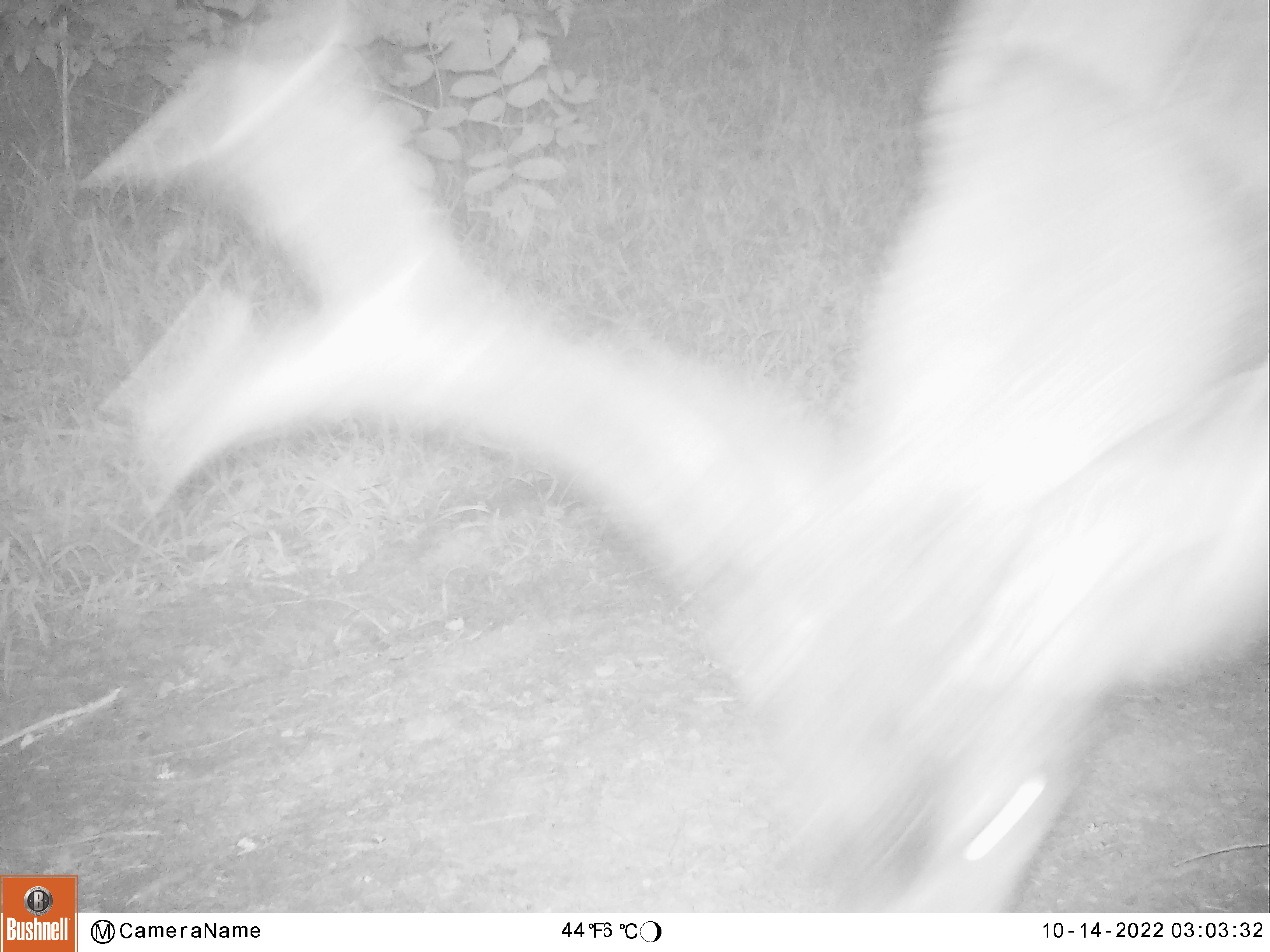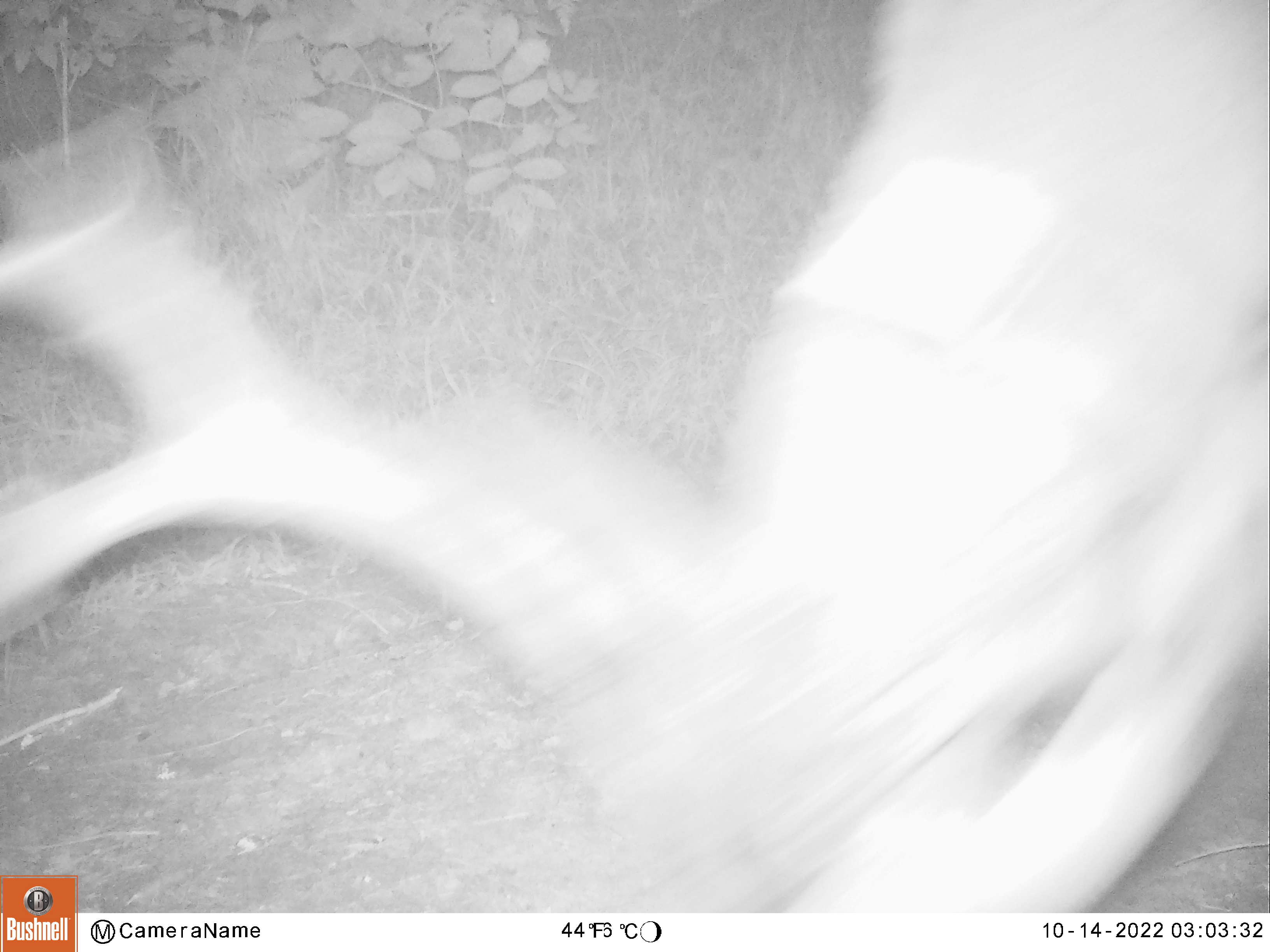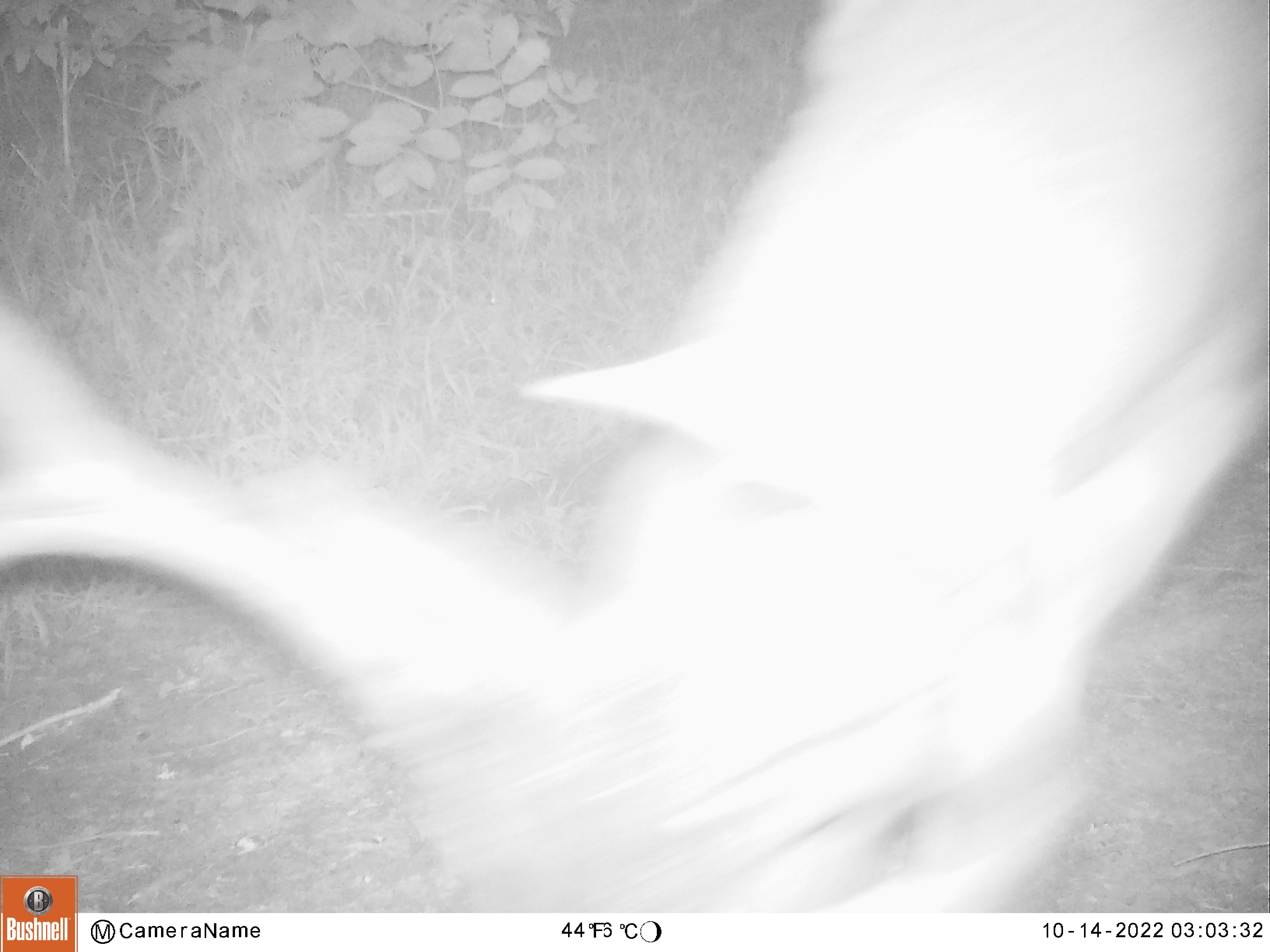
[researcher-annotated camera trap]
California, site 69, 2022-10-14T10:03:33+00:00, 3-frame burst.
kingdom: Animalia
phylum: Chordata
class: Mammalia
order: Artiodactyla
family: Cervidae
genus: Odocoileus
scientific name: Odocoileus hemionus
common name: mule deer